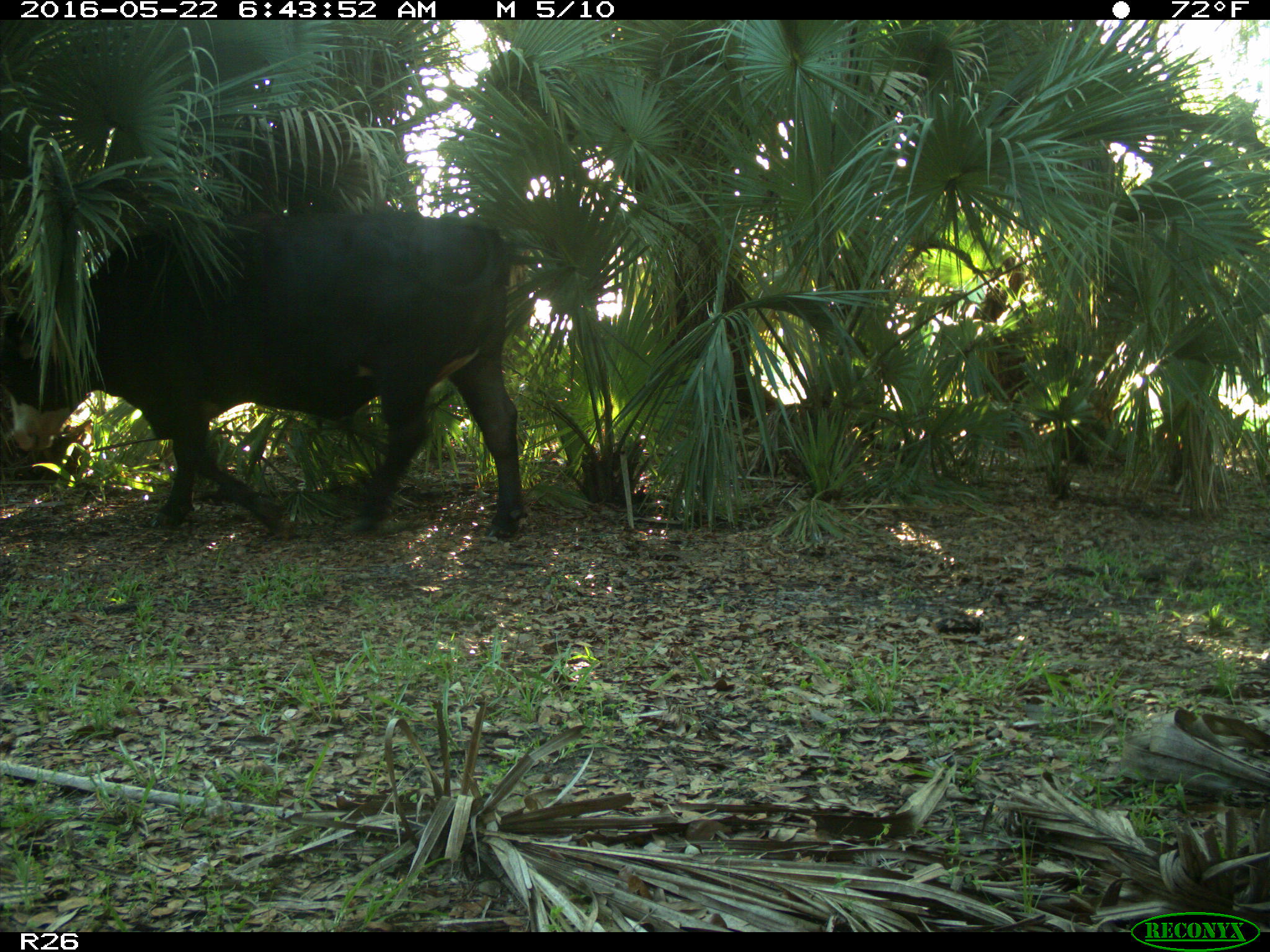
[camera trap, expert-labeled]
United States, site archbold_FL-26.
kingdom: Animalia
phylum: Chordata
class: Mammalia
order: Artiodactyla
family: Bovidae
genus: Bos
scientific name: Bos taurus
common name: domestic cow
Bos taurus (domestic cow).